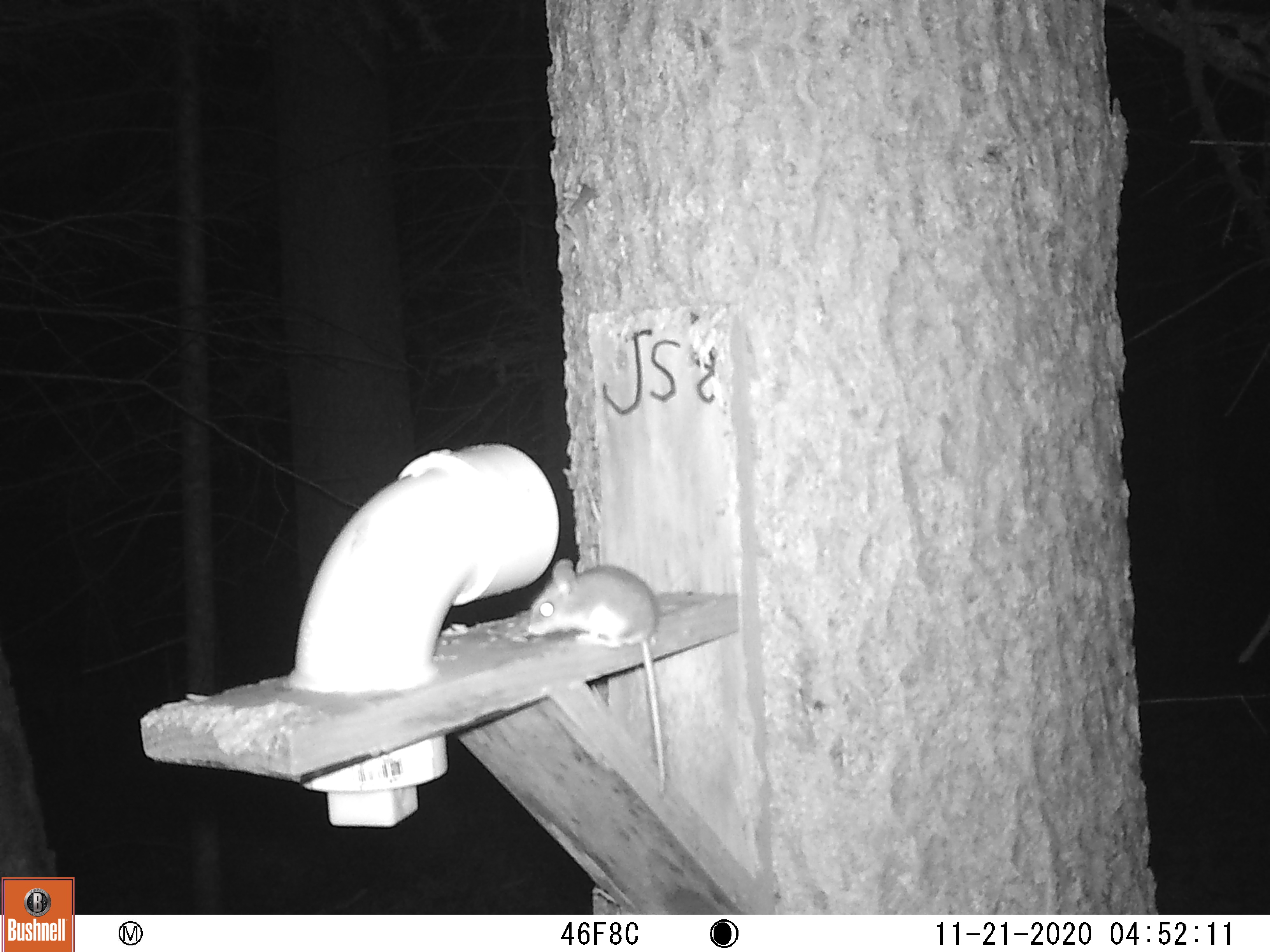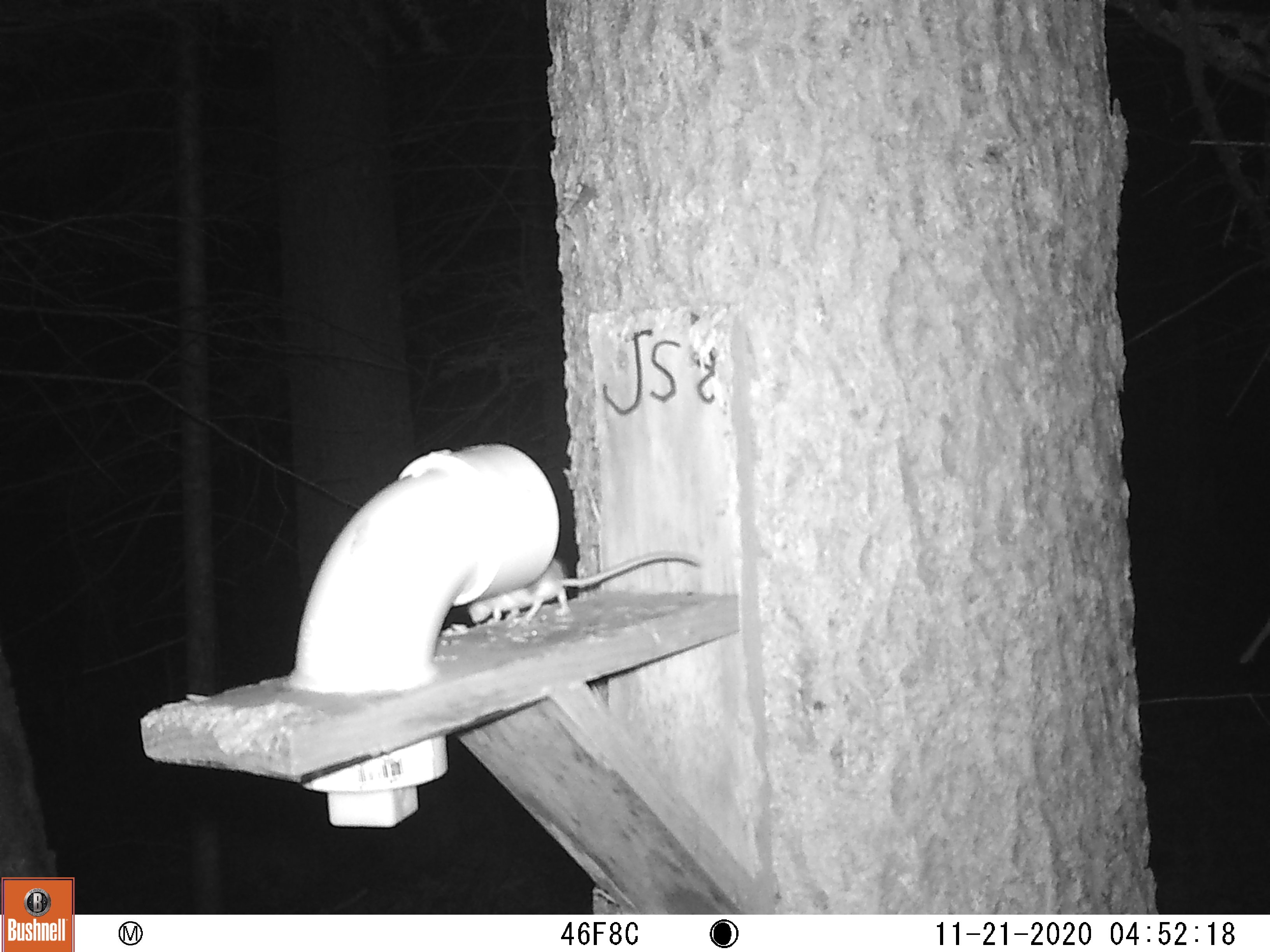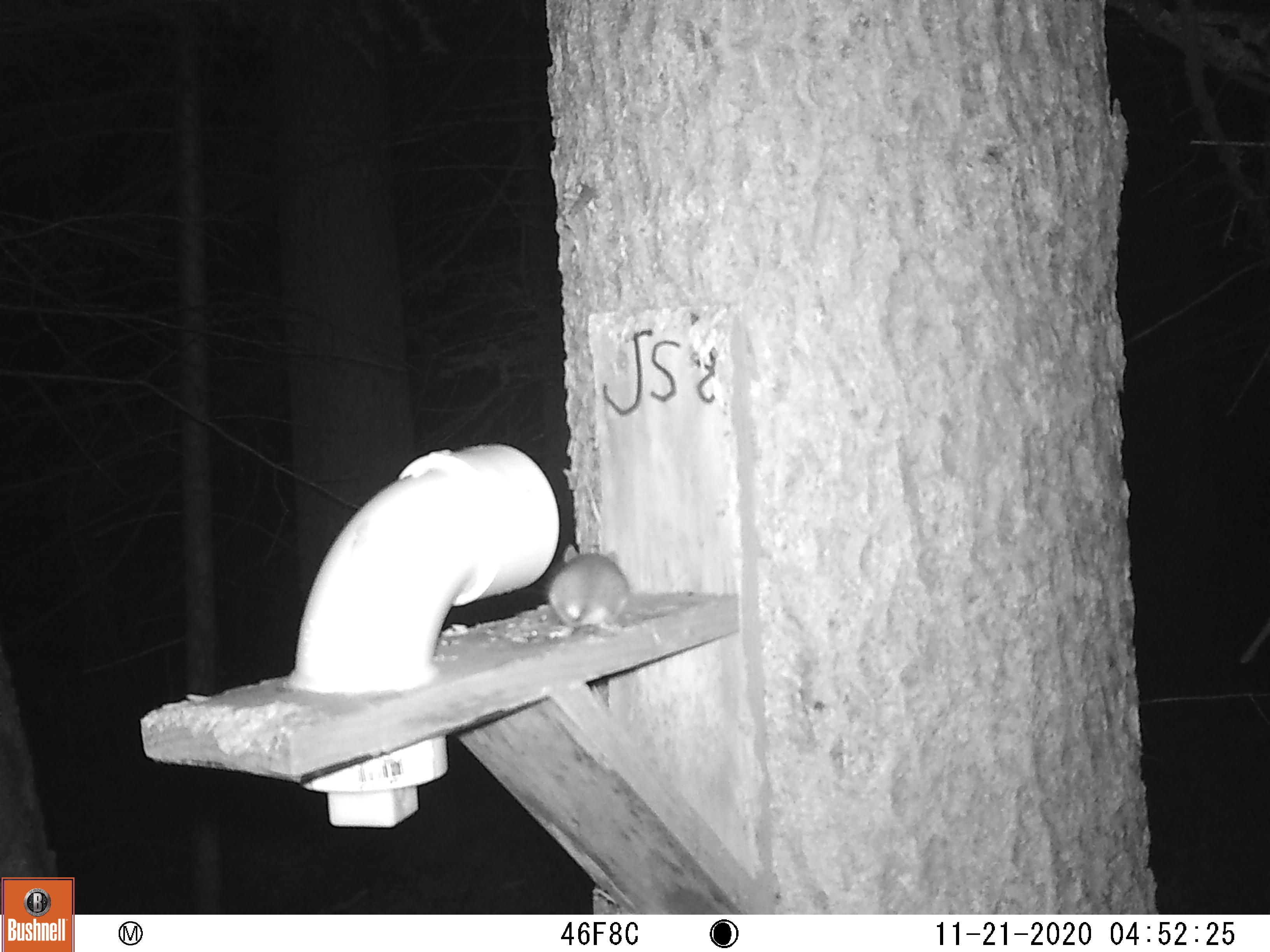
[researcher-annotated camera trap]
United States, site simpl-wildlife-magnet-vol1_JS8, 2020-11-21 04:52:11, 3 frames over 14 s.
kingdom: Animalia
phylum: Chordata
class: Mammalia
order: Rodentia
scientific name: Rodentia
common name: mouse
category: mouse sp.